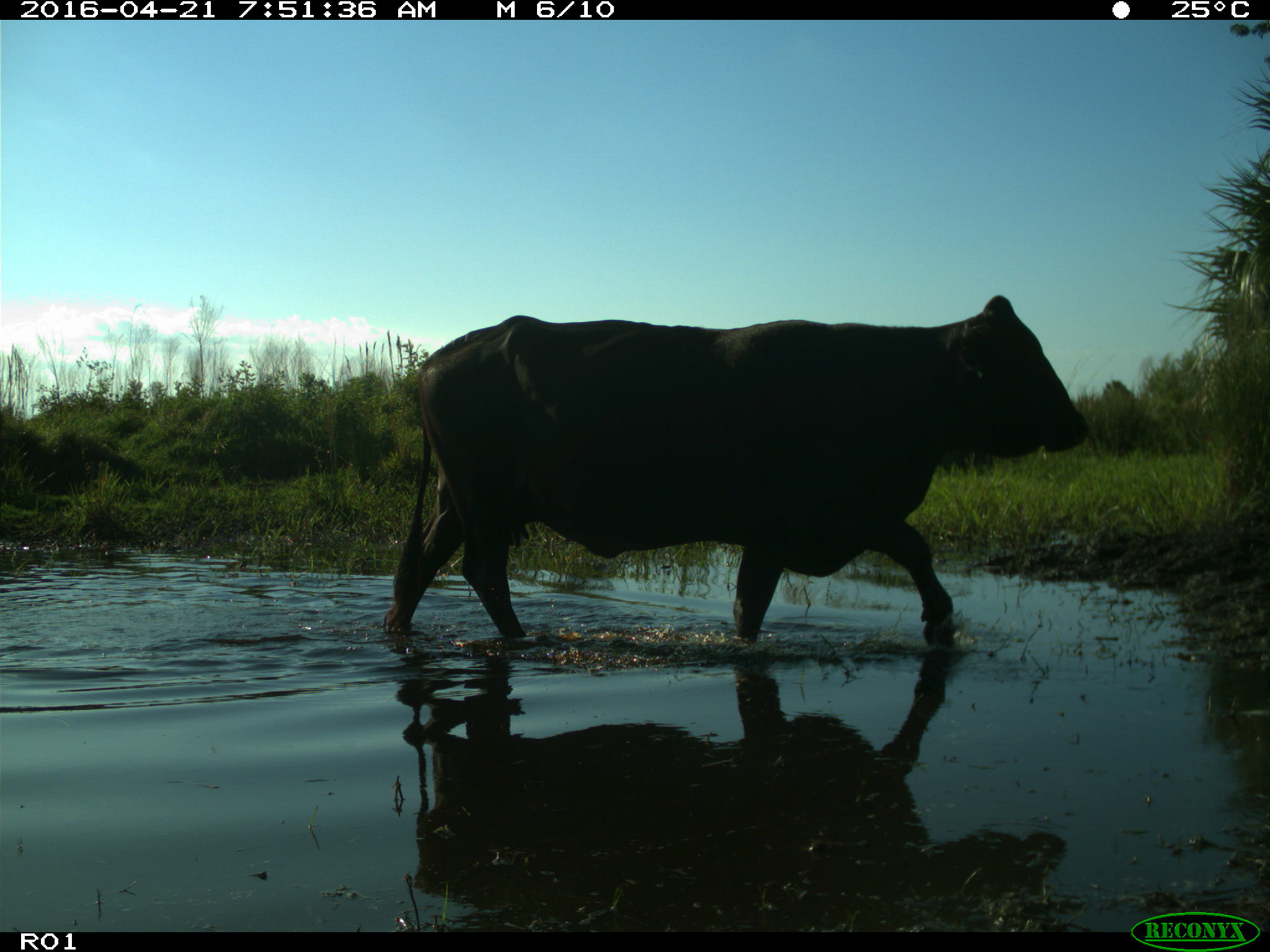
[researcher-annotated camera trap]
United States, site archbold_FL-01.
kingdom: Animalia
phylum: Chordata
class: Mammalia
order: Artiodactyla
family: Bovidae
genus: Bos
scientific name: Bos taurus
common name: domestic cow